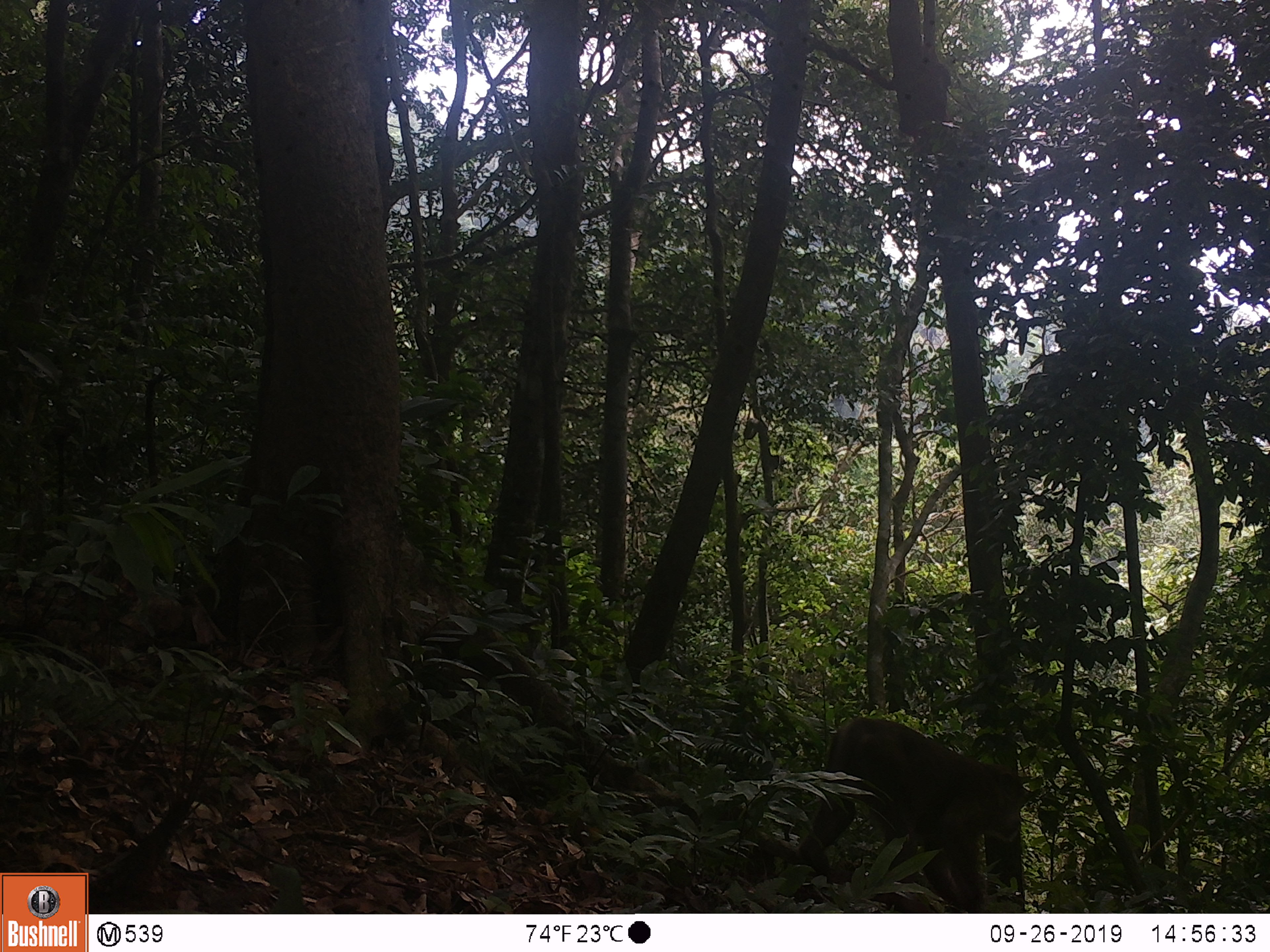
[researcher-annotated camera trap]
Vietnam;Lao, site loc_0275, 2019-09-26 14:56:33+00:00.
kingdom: Animalia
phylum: Chordata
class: Mammalia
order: Primates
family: Cercopithecidae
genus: Macaca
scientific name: Macaca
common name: macaques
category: assam or rhesus macaque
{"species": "assam or rhesus macaque (macaques) (Macaca)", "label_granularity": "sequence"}